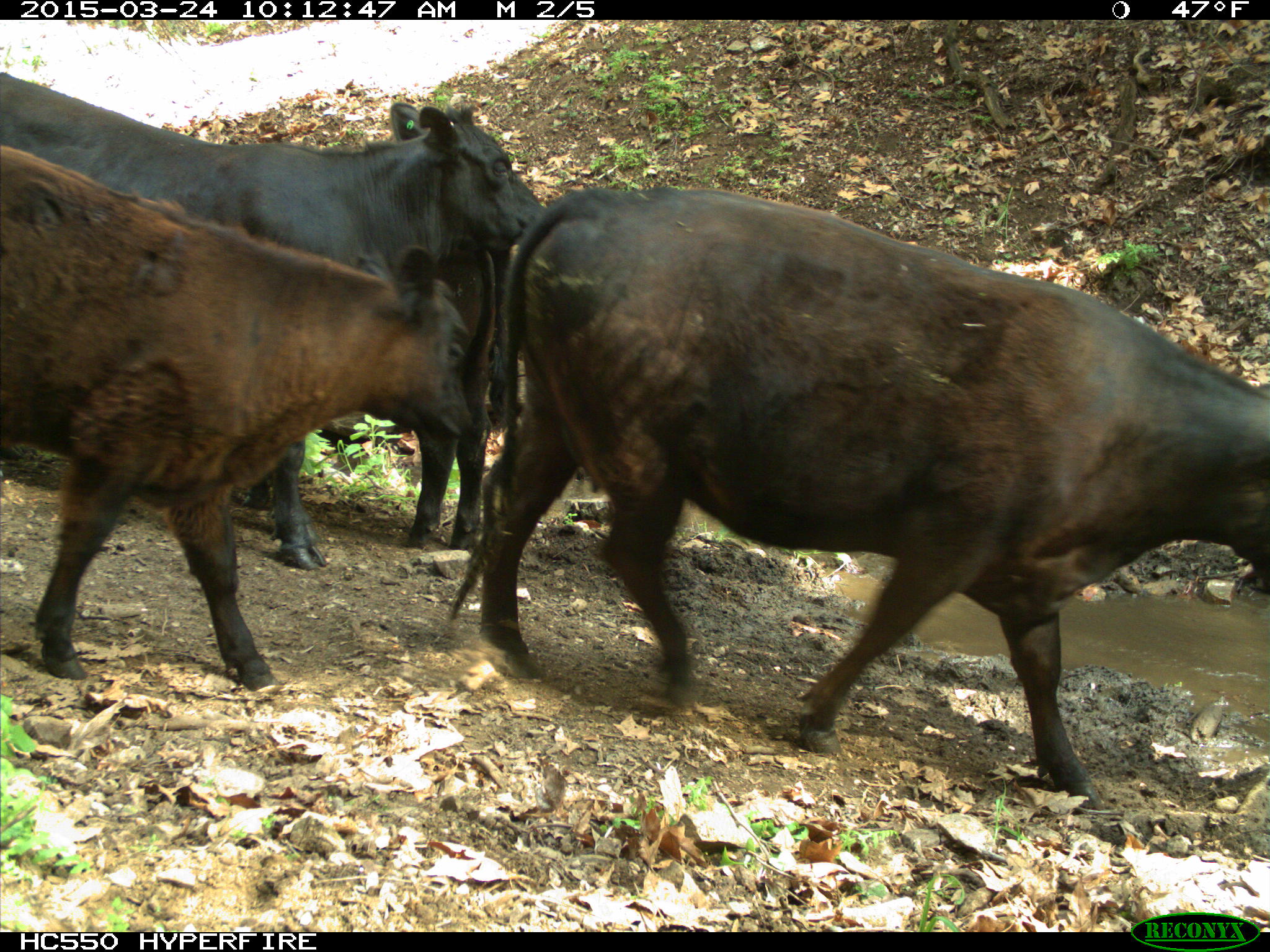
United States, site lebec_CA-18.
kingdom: Animalia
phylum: Chordata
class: Mammalia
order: Artiodactyla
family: Bovidae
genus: Bos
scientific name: Bos taurus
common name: domestic cow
Bos taurus (domestic cow).